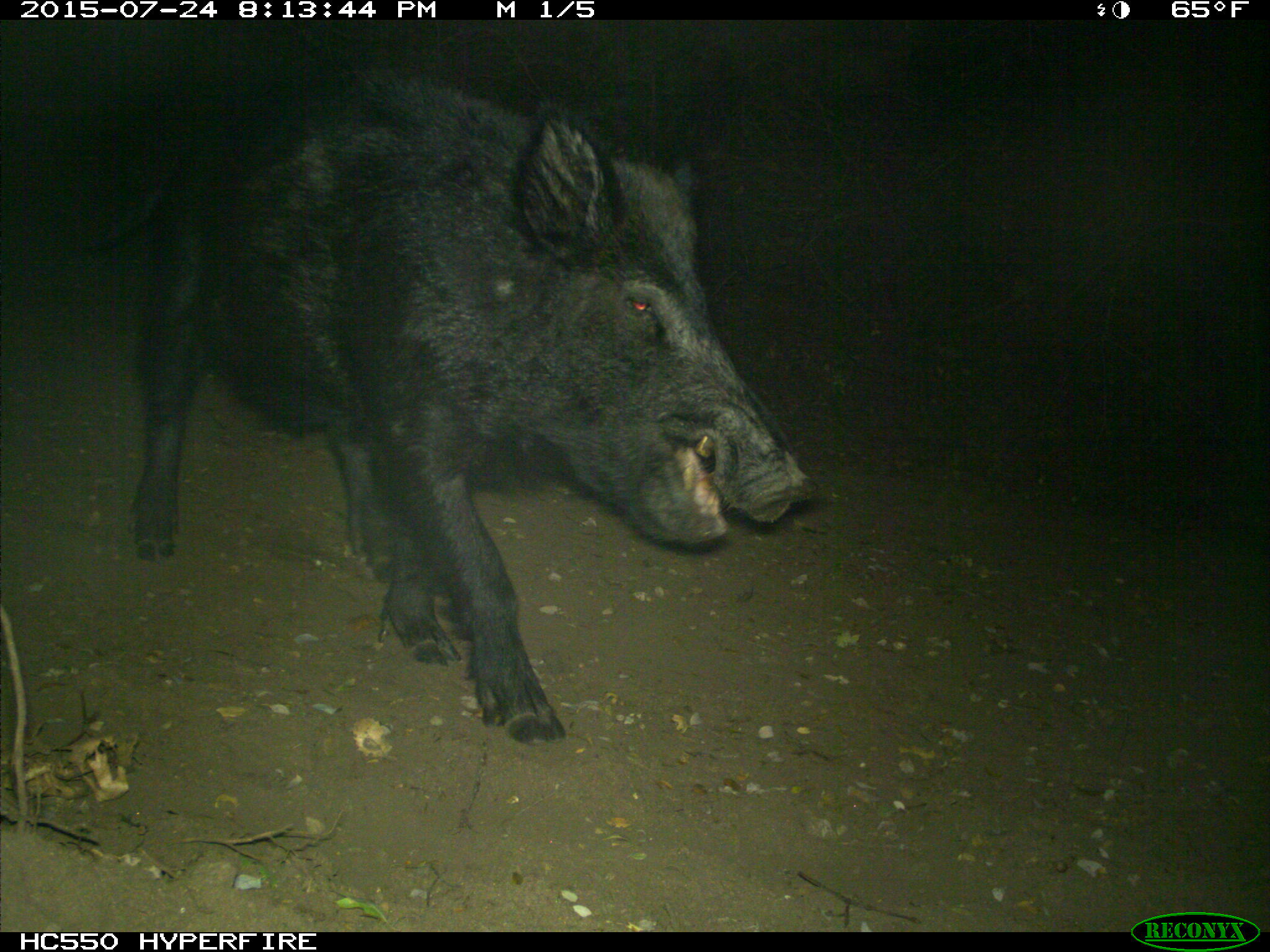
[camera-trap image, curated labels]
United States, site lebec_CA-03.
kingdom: Animalia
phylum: Chordata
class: Mammalia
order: Artiodactyla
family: Suidae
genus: Sus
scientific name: Sus scrofa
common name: wild boar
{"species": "Sus scrofa (wild boar)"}